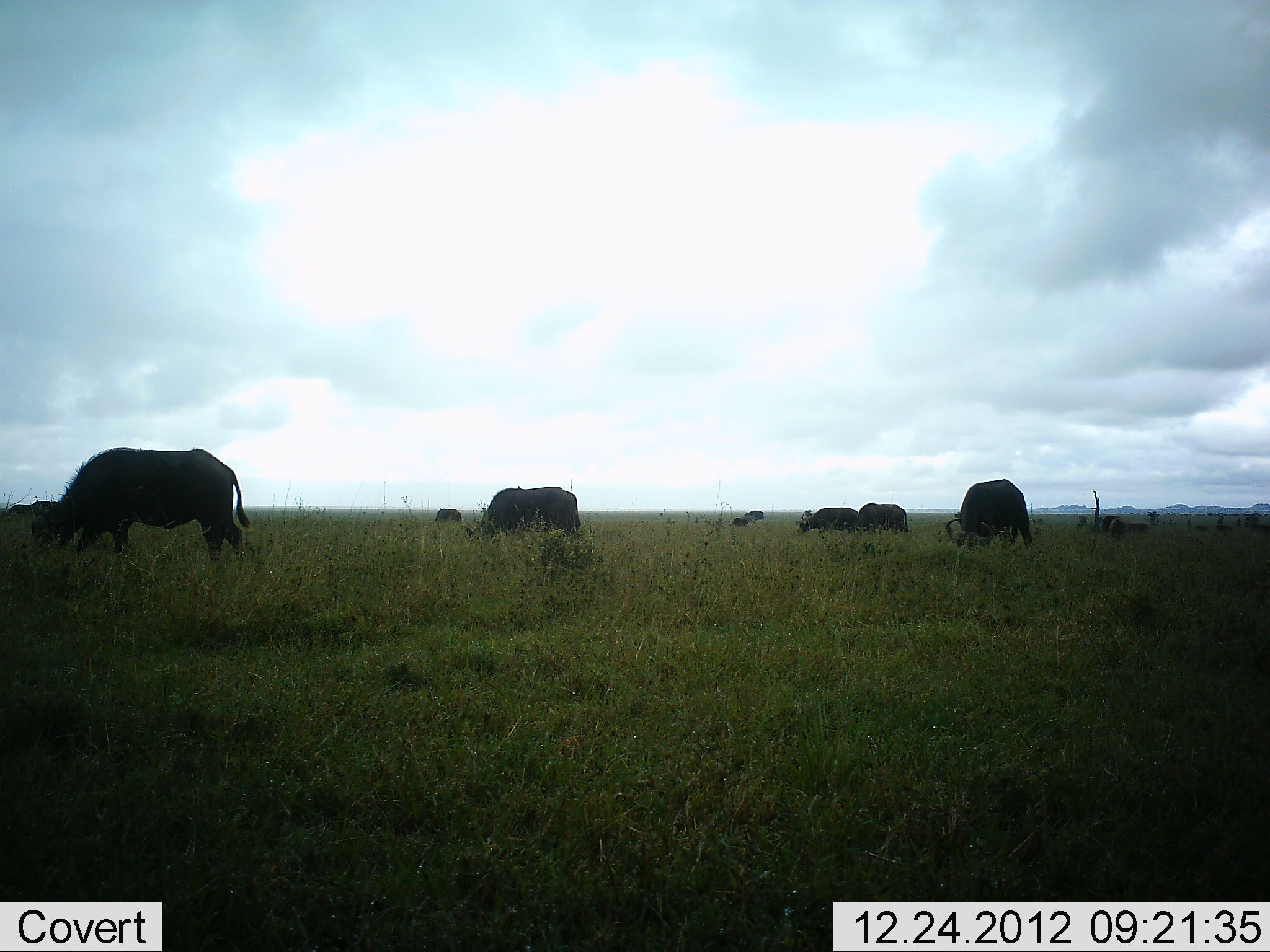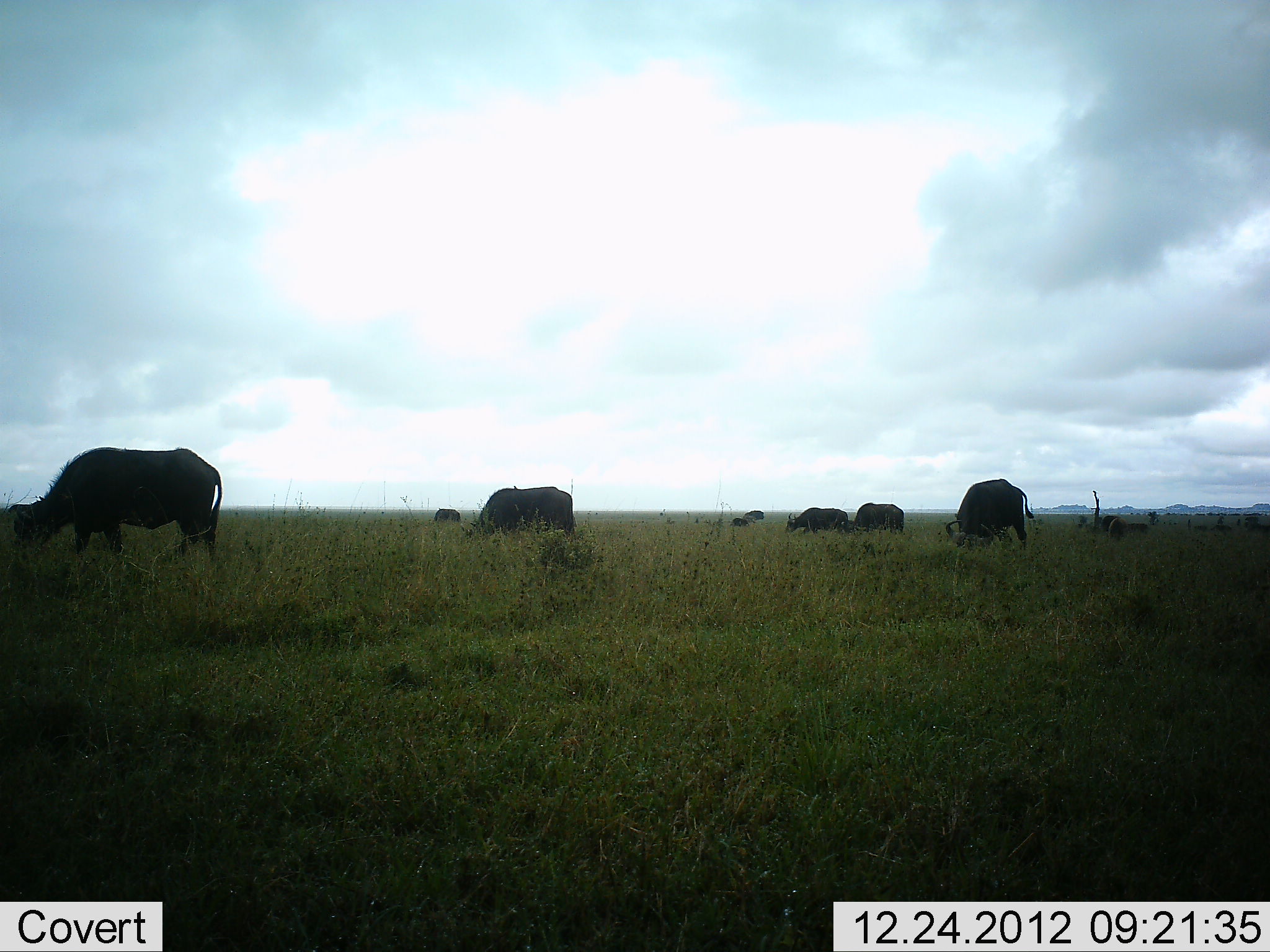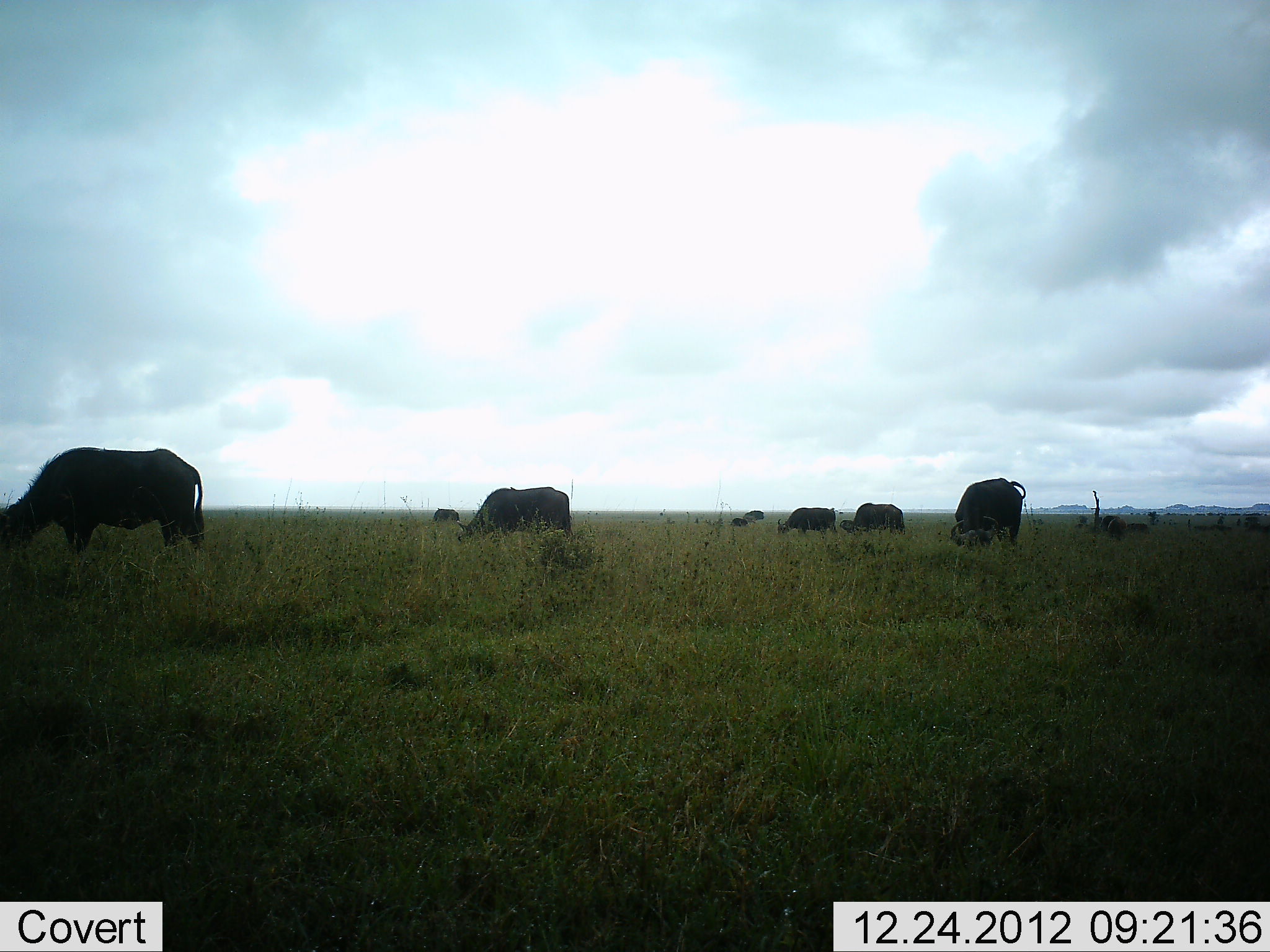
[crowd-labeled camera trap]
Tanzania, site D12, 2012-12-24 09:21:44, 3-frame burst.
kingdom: Animalia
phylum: Chordata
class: Mammalia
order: Artiodactyla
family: Bovidae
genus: Syncerus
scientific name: Syncerus caffer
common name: cape buffalo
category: buffalo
Buffalo (cape buffalo) (Syncerus caffer), count 9. Behavior (volunteer vote fractions): standing 62%, resting 0%, moving 31%, interacting 0%. Young present (vote fraction): 0%. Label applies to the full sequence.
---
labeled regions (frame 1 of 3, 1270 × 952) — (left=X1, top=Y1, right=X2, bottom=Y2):
animal: (left=32, top=448, right=252, bottom=560); (left=463, top=486, right=581, bottom=537); (left=945, top=479, right=1031, bottom=548); (left=843, top=502, right=908, bottom=533); (left=798, top=507, right=859, bottom=533)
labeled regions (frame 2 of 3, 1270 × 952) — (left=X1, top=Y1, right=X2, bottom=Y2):
animal: (left=8, top=448, right=222, bottom=555); (left=460, top=486, right=572, bottom=543); (left=946, top=479, right=1034, bottom=549); (left=841, top=502, right=904, bottom=534); (left=784, top=507, right=848, bottom=533)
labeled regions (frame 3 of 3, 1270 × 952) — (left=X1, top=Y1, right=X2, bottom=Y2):
animal: (left=0, top=447, right=206, bottom=553); (left=456, top=486, right=573, bottom=539); (left=951, top=478, right=1026, bottom=547); (left=839, top=503, right=905, bottom=536); (left=777, top=507, right=837, bottom=535)